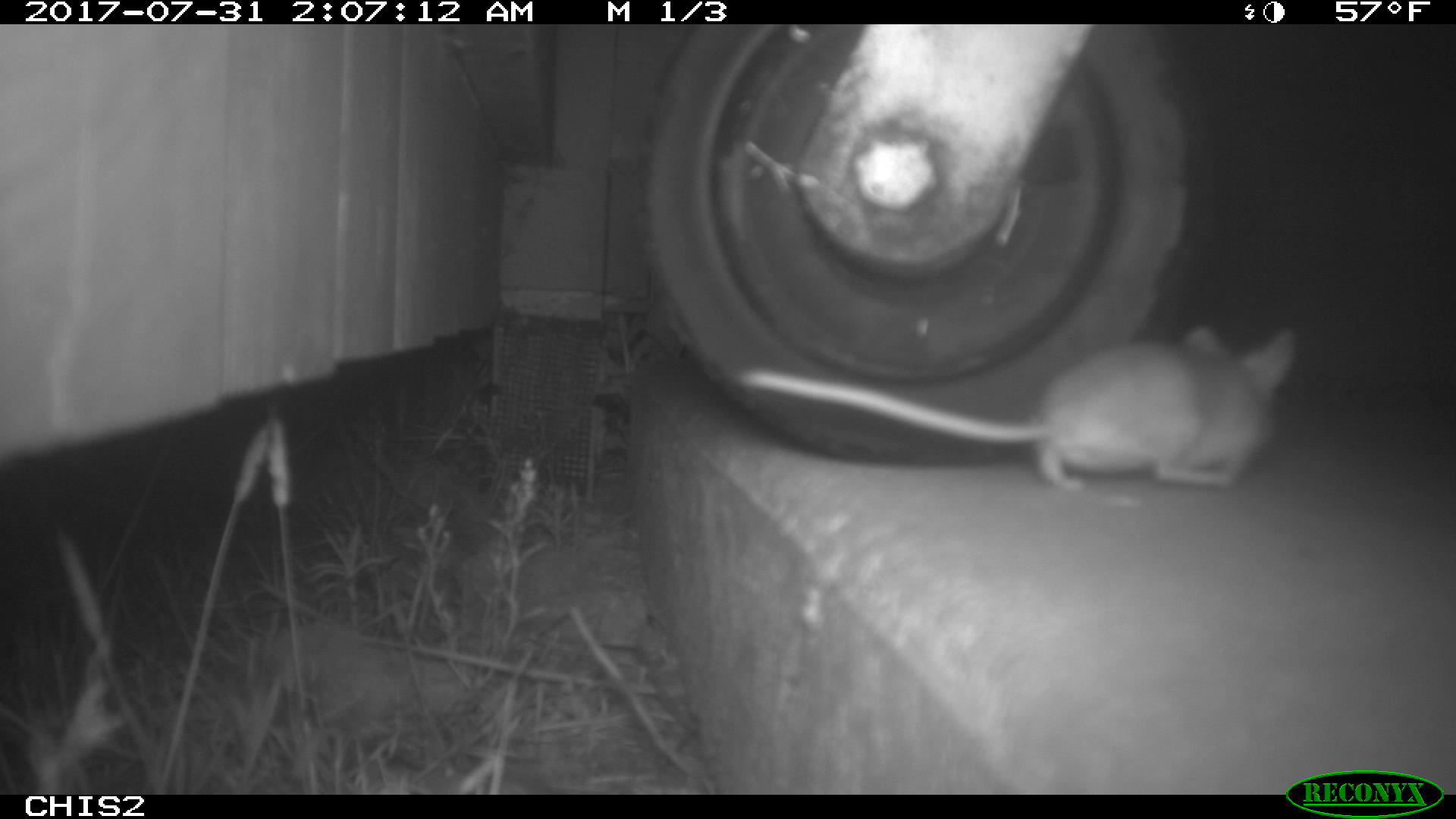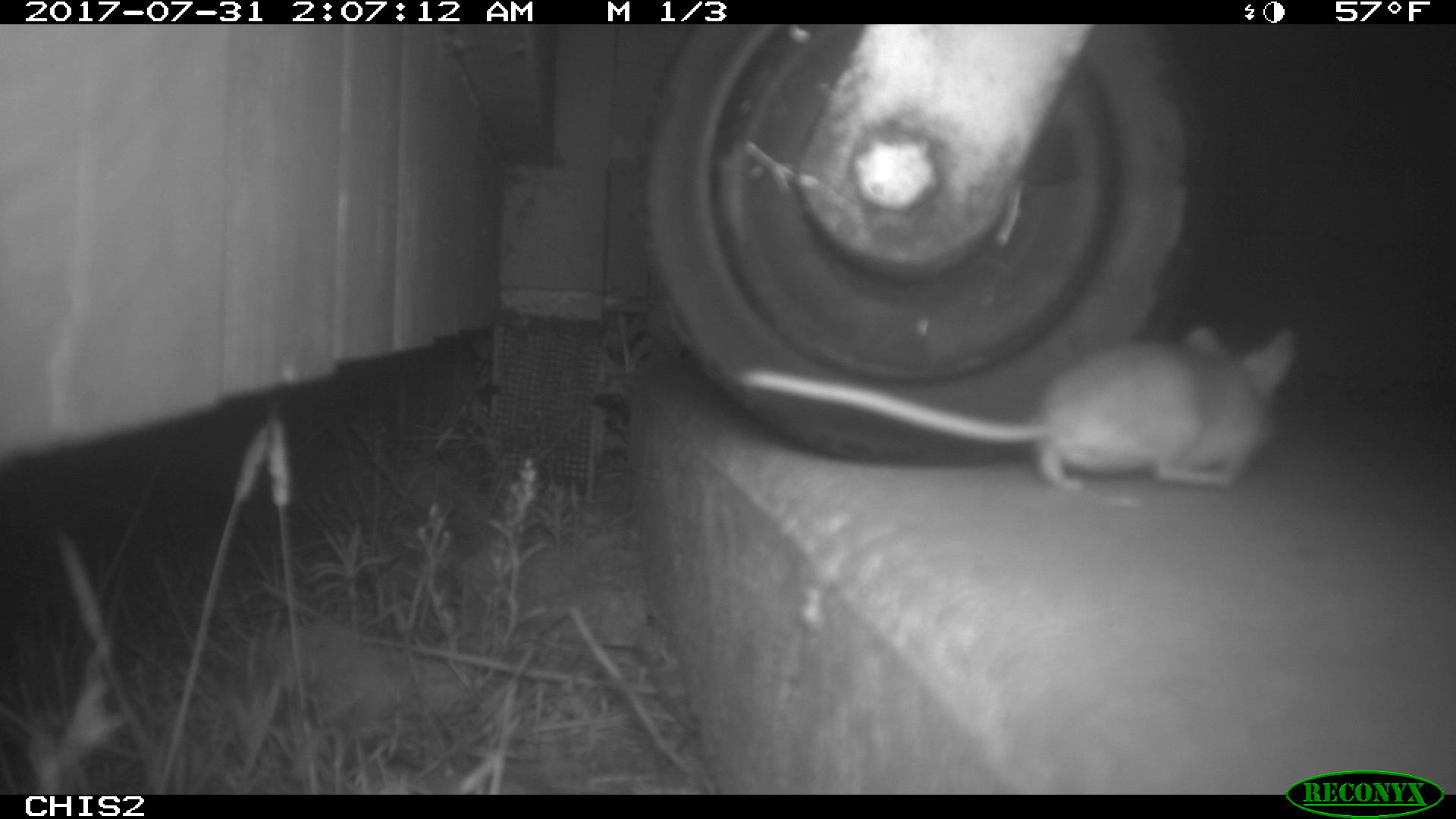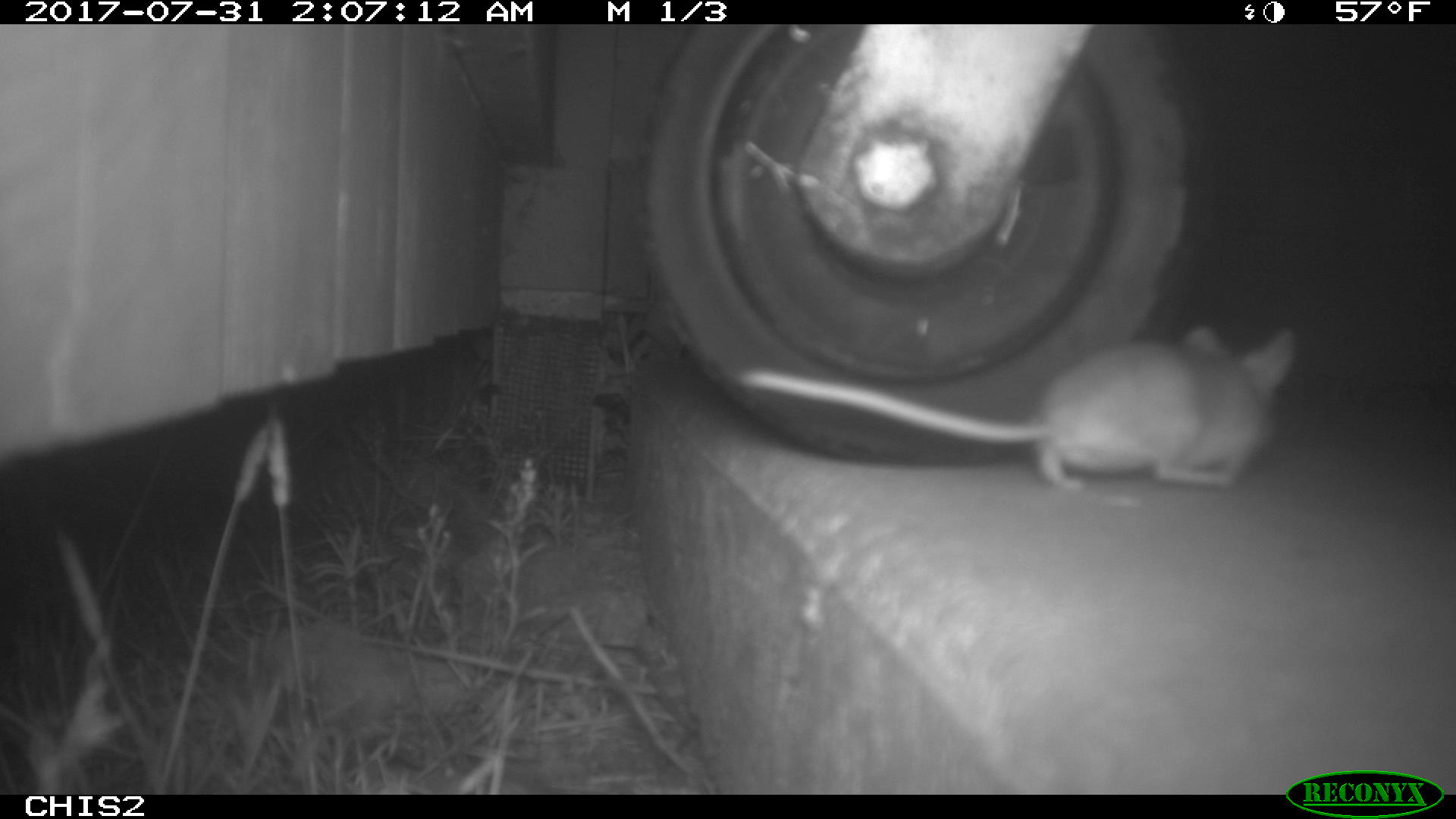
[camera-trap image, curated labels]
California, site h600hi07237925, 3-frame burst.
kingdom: Animalia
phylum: Chordata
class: Mammalia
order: Rodentia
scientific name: Rodentia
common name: rodent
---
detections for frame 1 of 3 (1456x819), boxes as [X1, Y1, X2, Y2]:
rodent: [741, 326, 1294, 490]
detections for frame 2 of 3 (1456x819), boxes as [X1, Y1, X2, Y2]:
rodent: [733, 324, 1298, 488]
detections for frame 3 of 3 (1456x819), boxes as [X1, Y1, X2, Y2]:
rodent: [739, 324, 1297, 490]